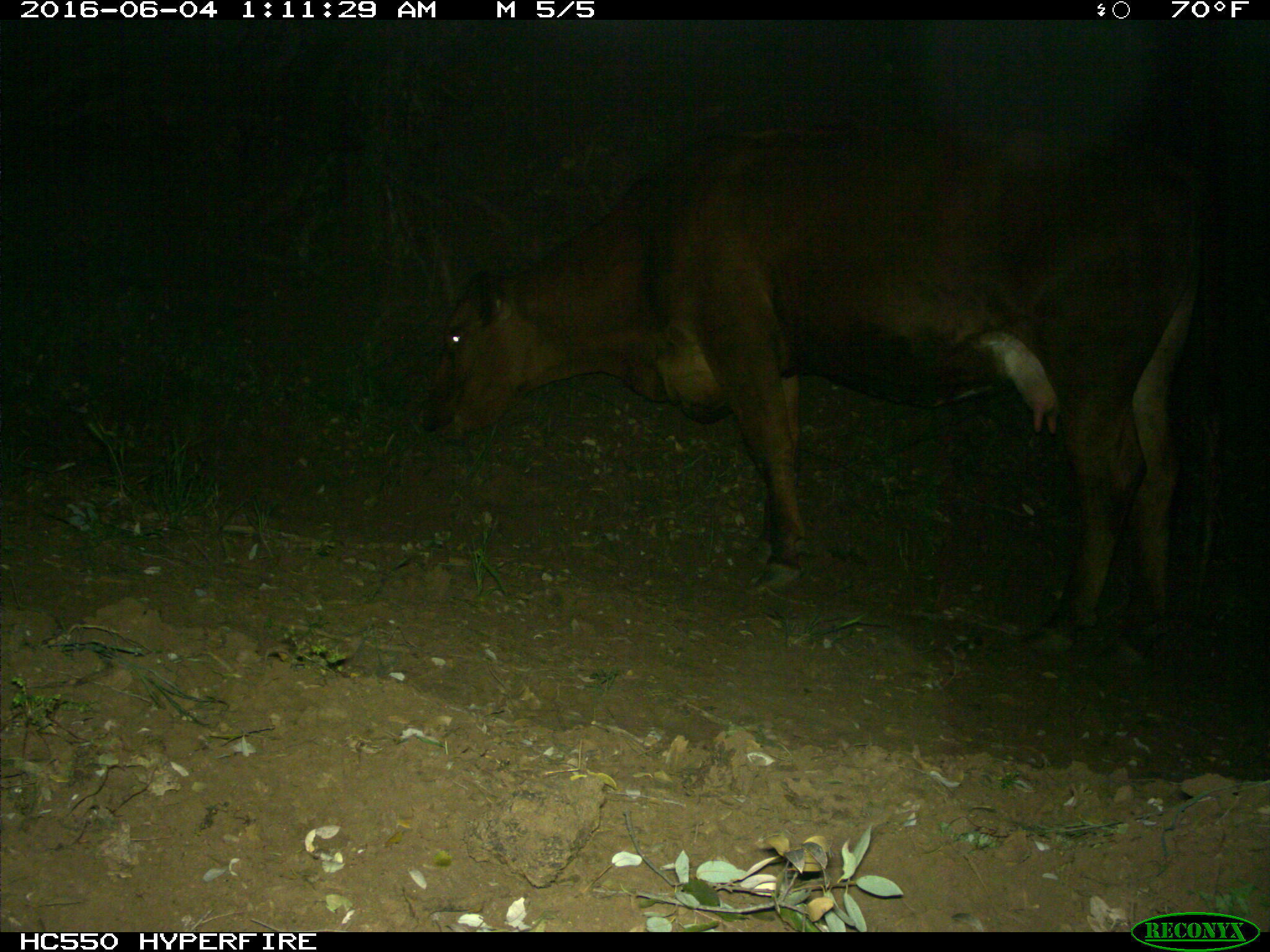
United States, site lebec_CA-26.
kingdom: Animalia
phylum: Chordata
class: Mammalia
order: Artiodactyla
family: Bovidae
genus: Bos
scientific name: Bos taurus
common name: domestic cow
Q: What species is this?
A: Bos taurus (domestic cow).